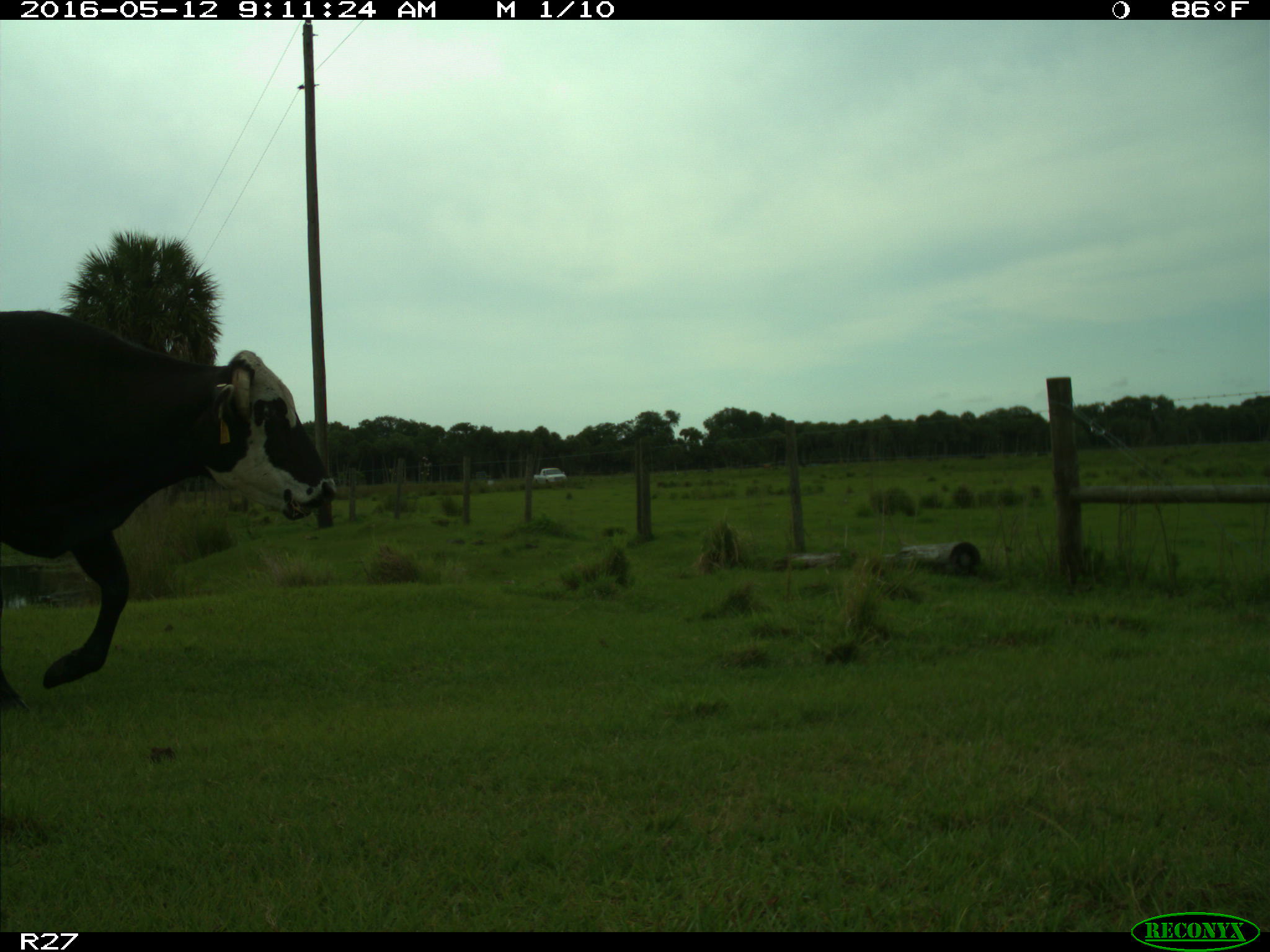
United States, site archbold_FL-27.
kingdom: Animalia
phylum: Chordata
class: Mammalia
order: Artiodactyla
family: Bovidae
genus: Bos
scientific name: Bos taurus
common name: domestic cow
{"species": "Bos taurus (domestic cow)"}